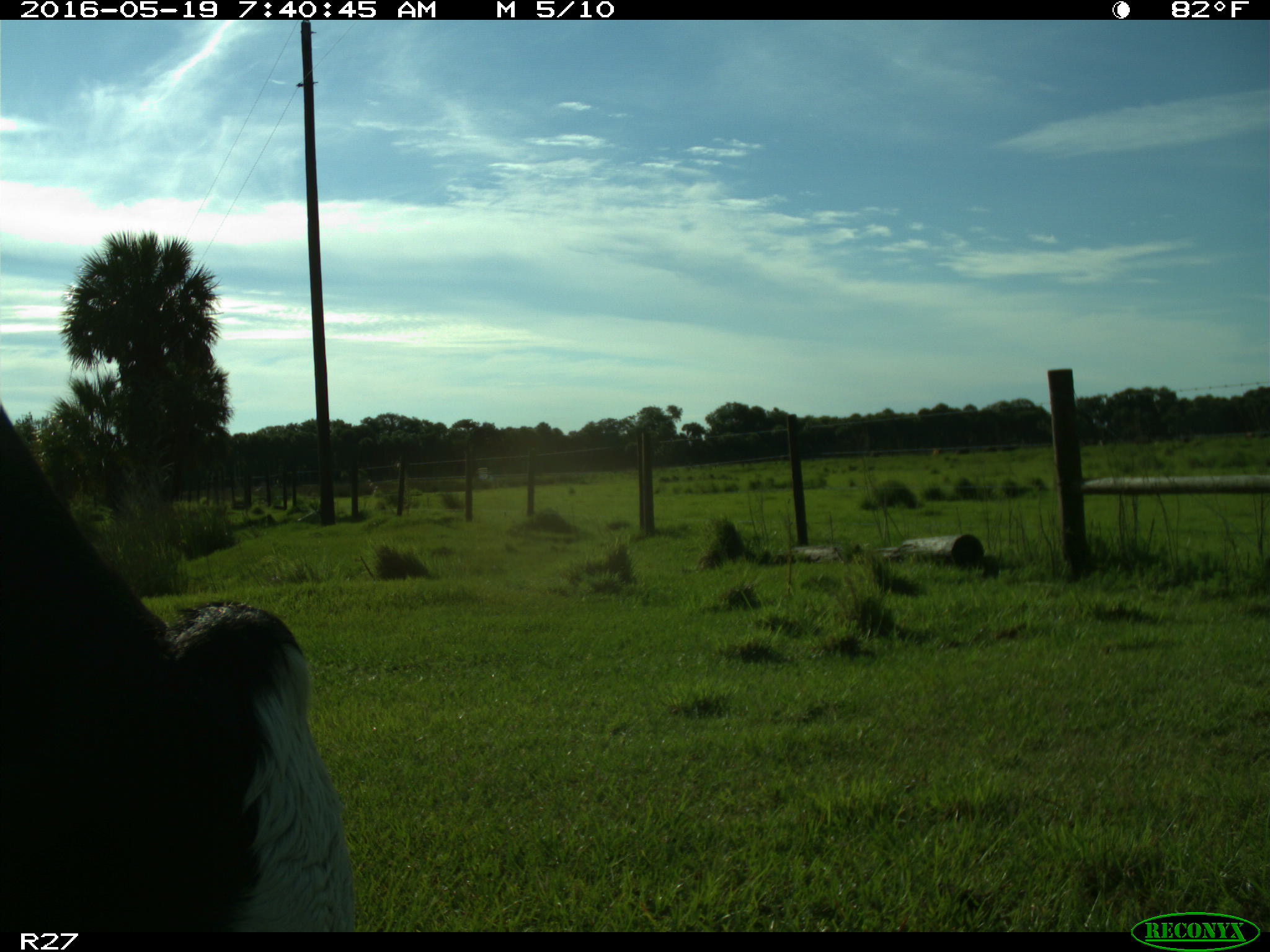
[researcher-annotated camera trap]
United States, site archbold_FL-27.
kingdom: Animalia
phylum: Chordata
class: Mammalia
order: Artiodactyla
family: Bovidae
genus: Bos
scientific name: Bos taurus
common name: domestic cow